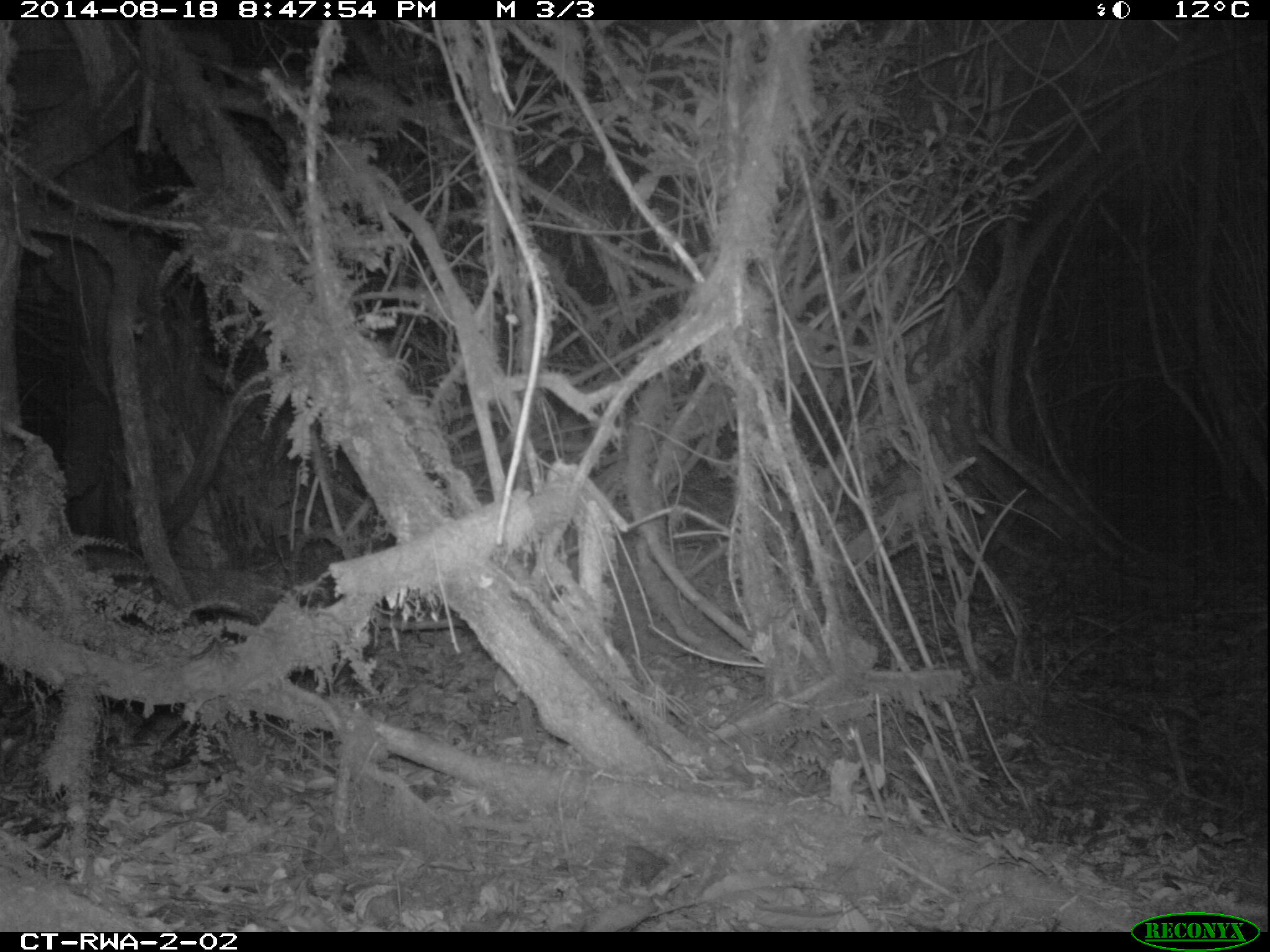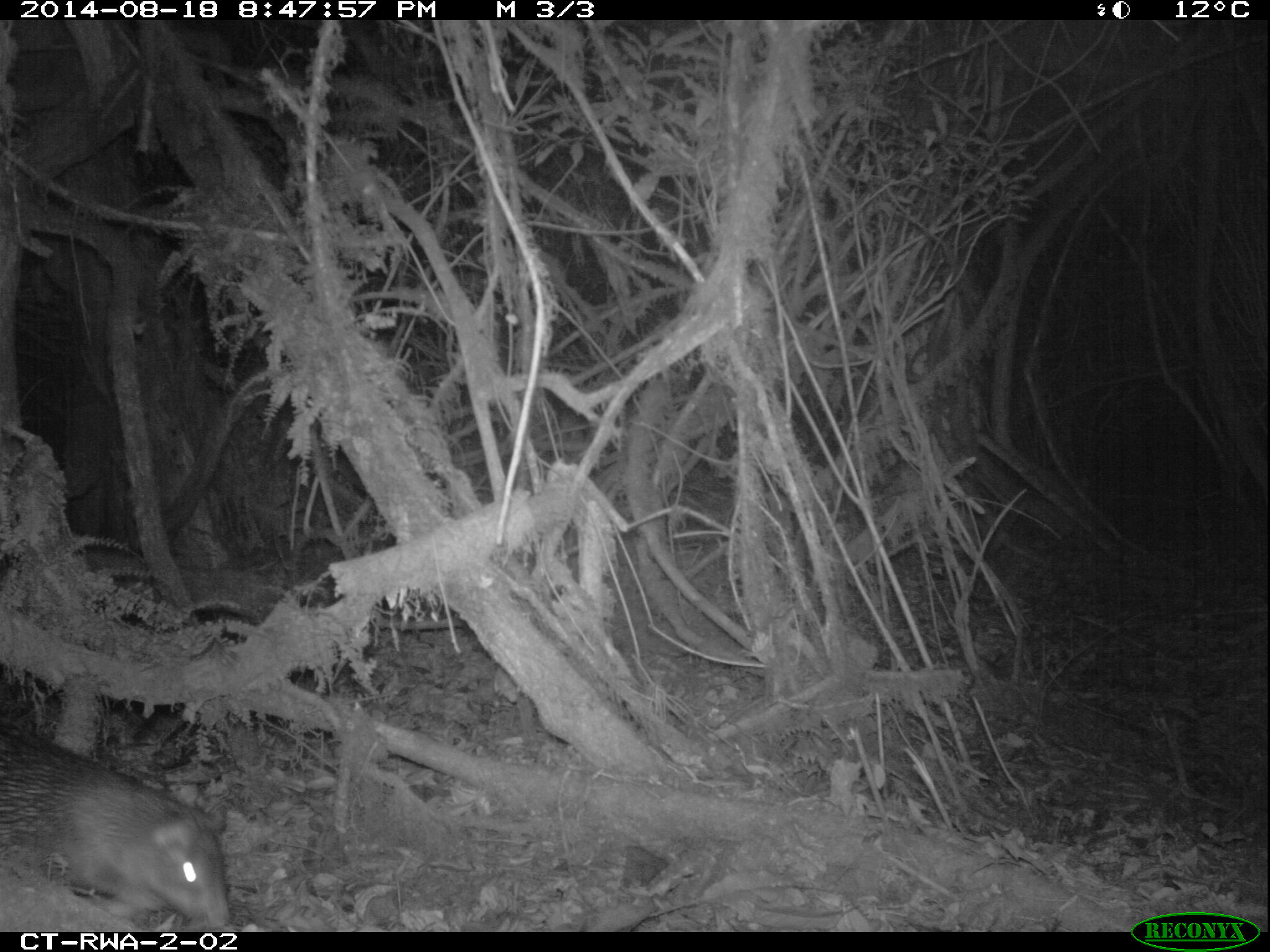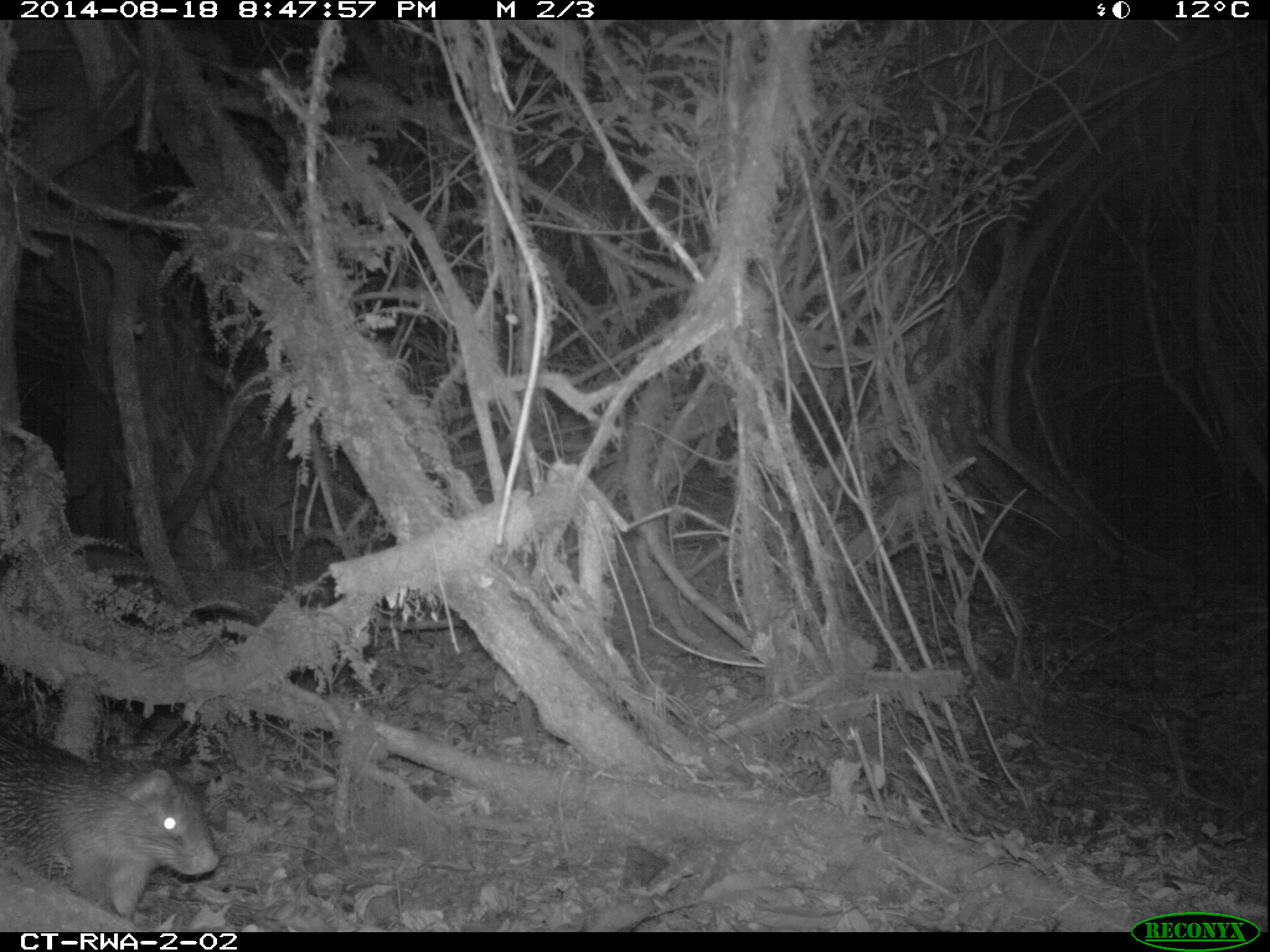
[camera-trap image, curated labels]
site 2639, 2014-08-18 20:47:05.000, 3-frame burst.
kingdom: Animalia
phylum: Chordata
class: Mammalia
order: Rodentia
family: Nesomyidae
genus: Cricetomys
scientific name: Cricetomys gambianus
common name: african giant pouched rat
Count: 1.